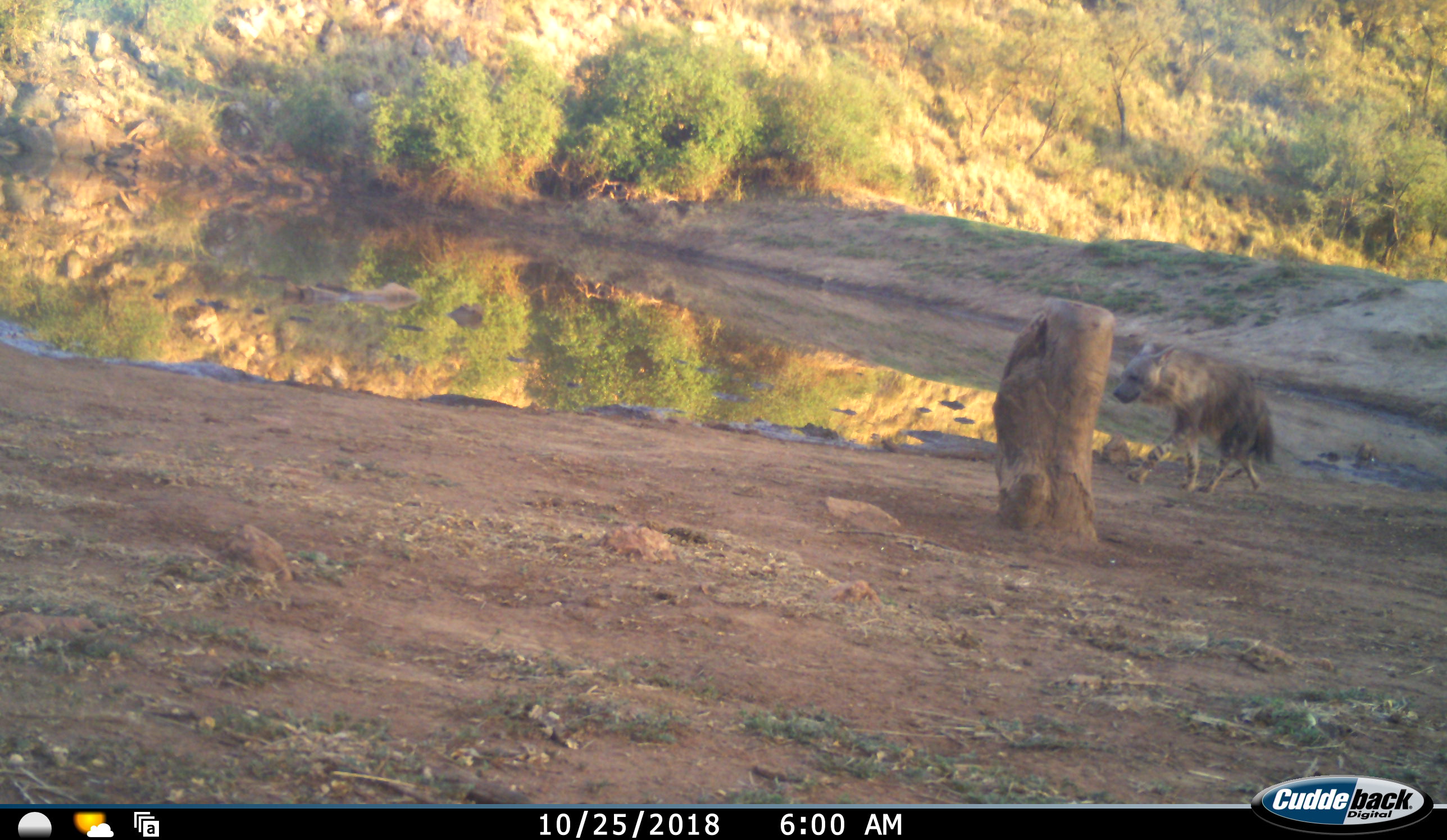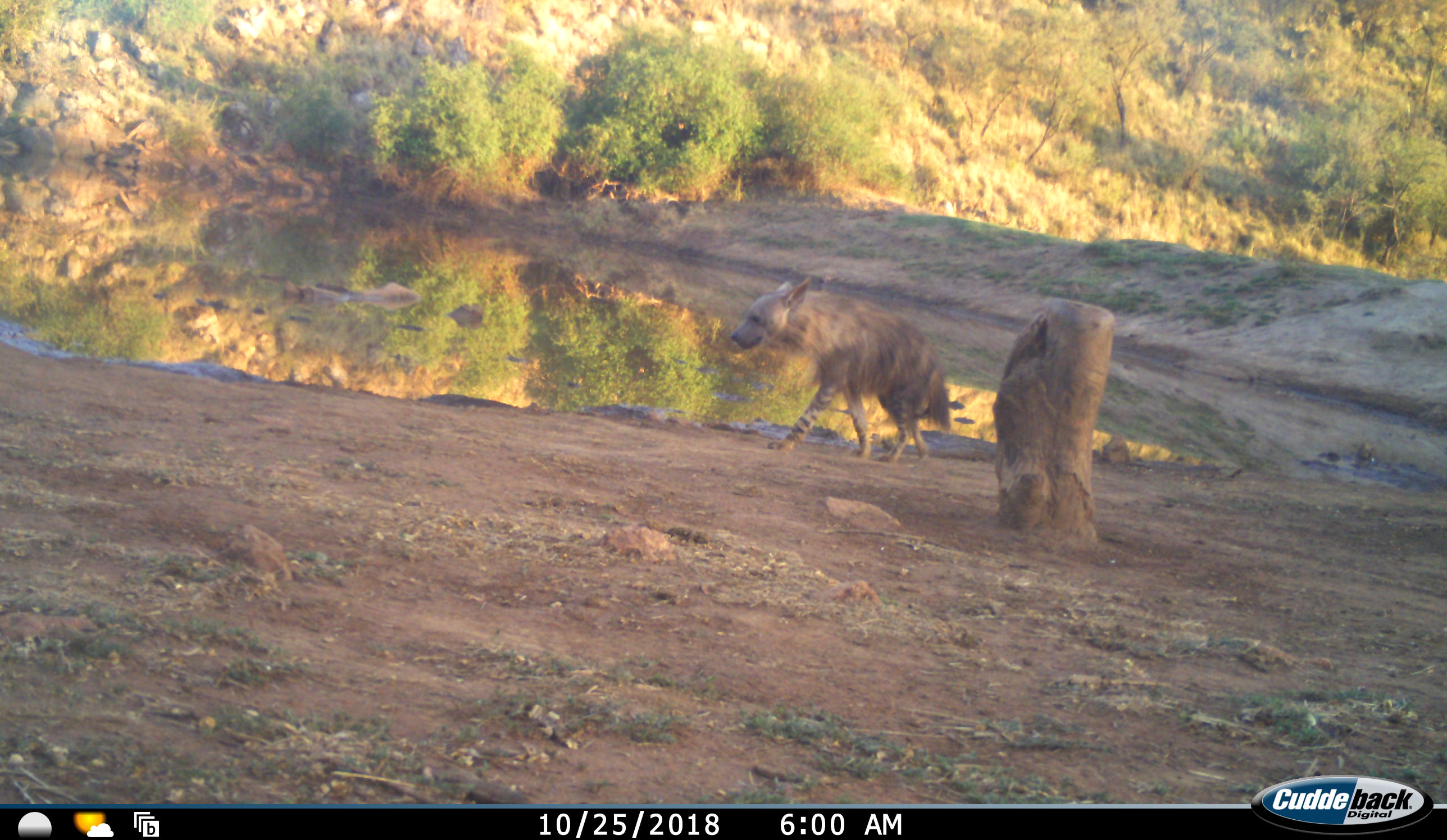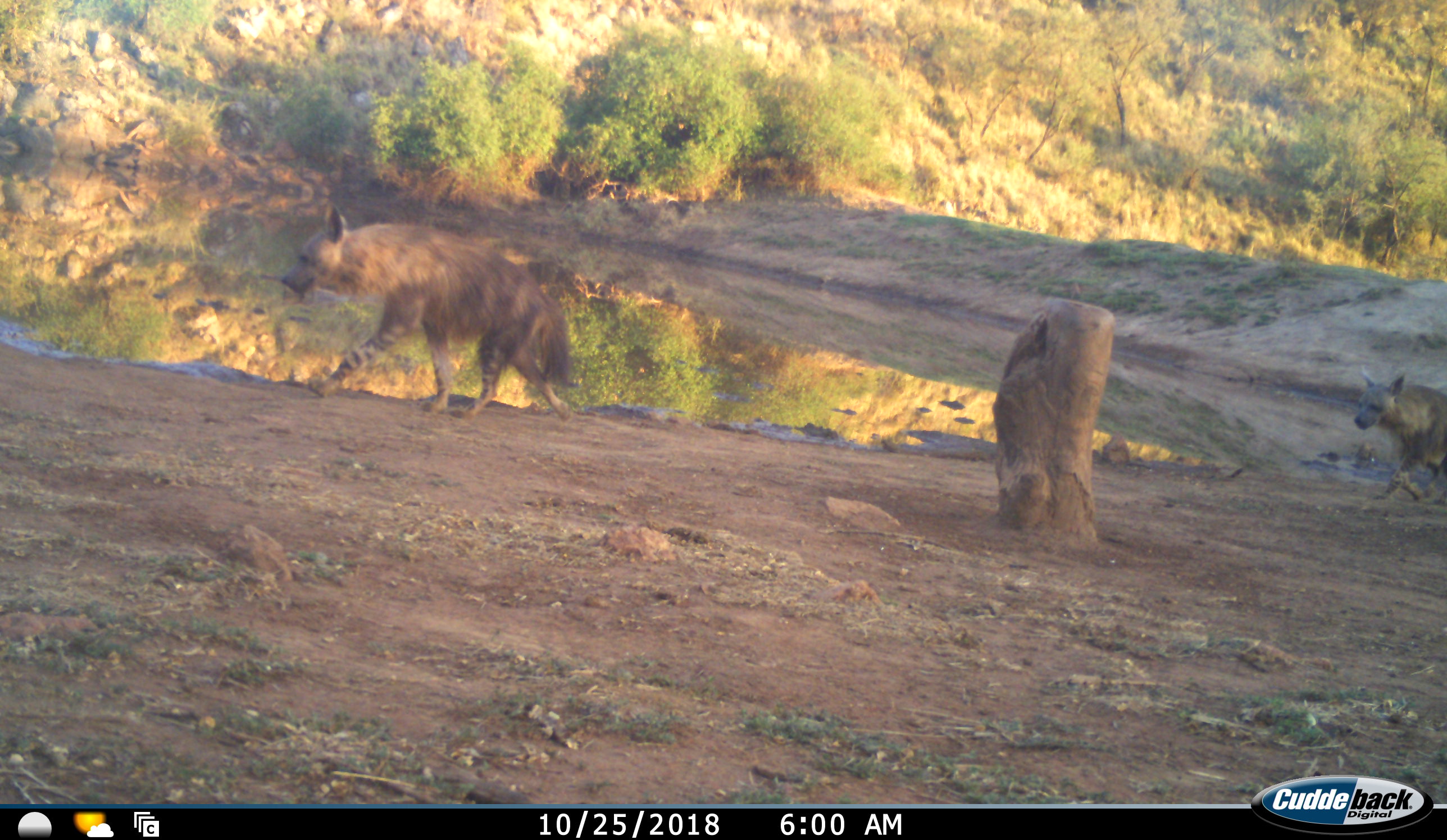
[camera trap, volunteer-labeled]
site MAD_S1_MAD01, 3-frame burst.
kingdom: Animalia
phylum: Chordata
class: Mammalia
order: Carnivora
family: Hyaenidae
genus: Parahyaena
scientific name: Parahyaena brunnea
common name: brown hyena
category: hyenabrown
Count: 2.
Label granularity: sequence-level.